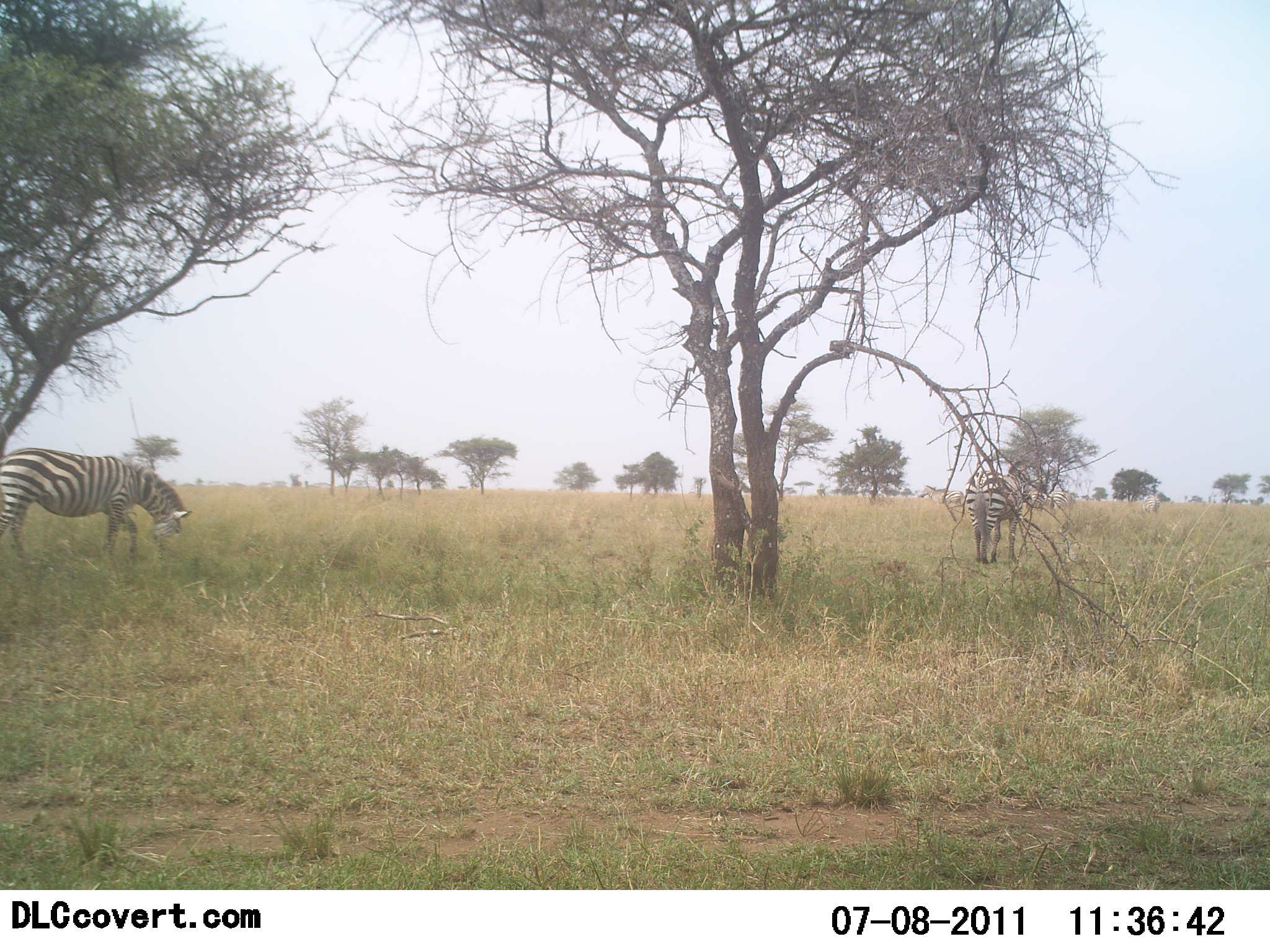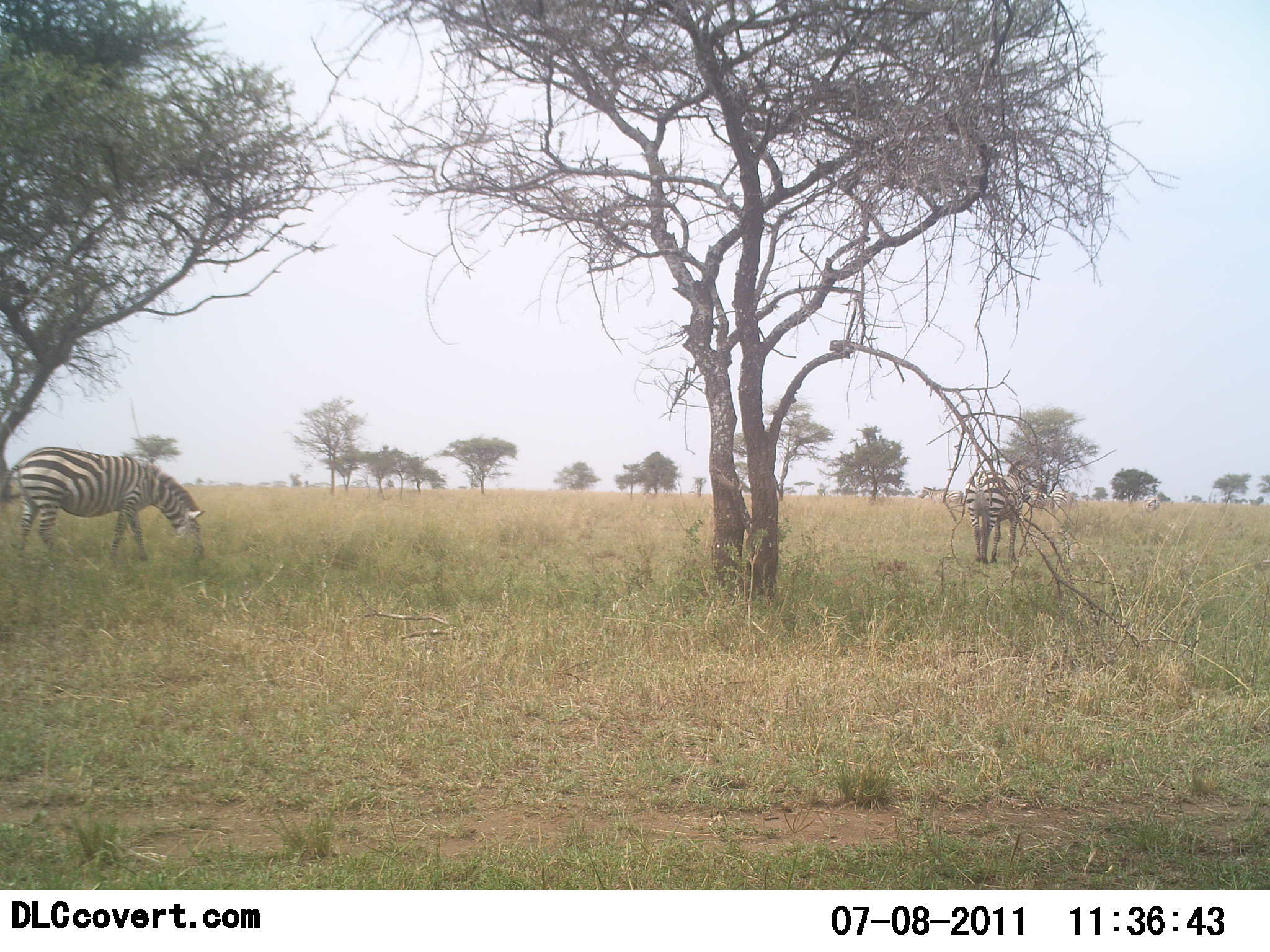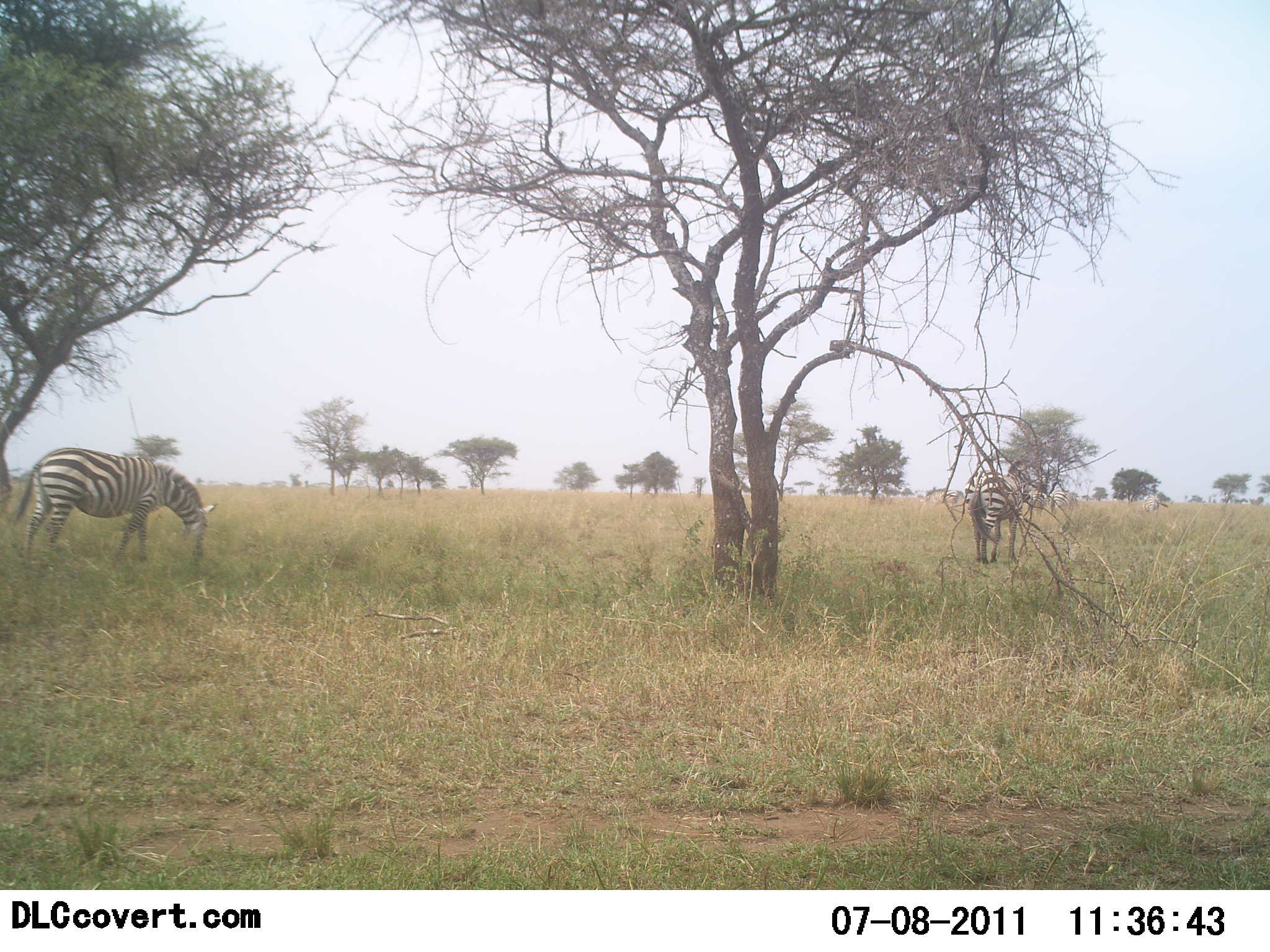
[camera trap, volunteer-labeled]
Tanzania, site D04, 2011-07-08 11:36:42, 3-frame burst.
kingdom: Animalia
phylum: Chordata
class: Mammalia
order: Perissodactyla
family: Equidae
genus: Equus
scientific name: Equus quagga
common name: plains zebra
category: zebra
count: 2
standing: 36%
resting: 0%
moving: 29%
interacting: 0%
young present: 0%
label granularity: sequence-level